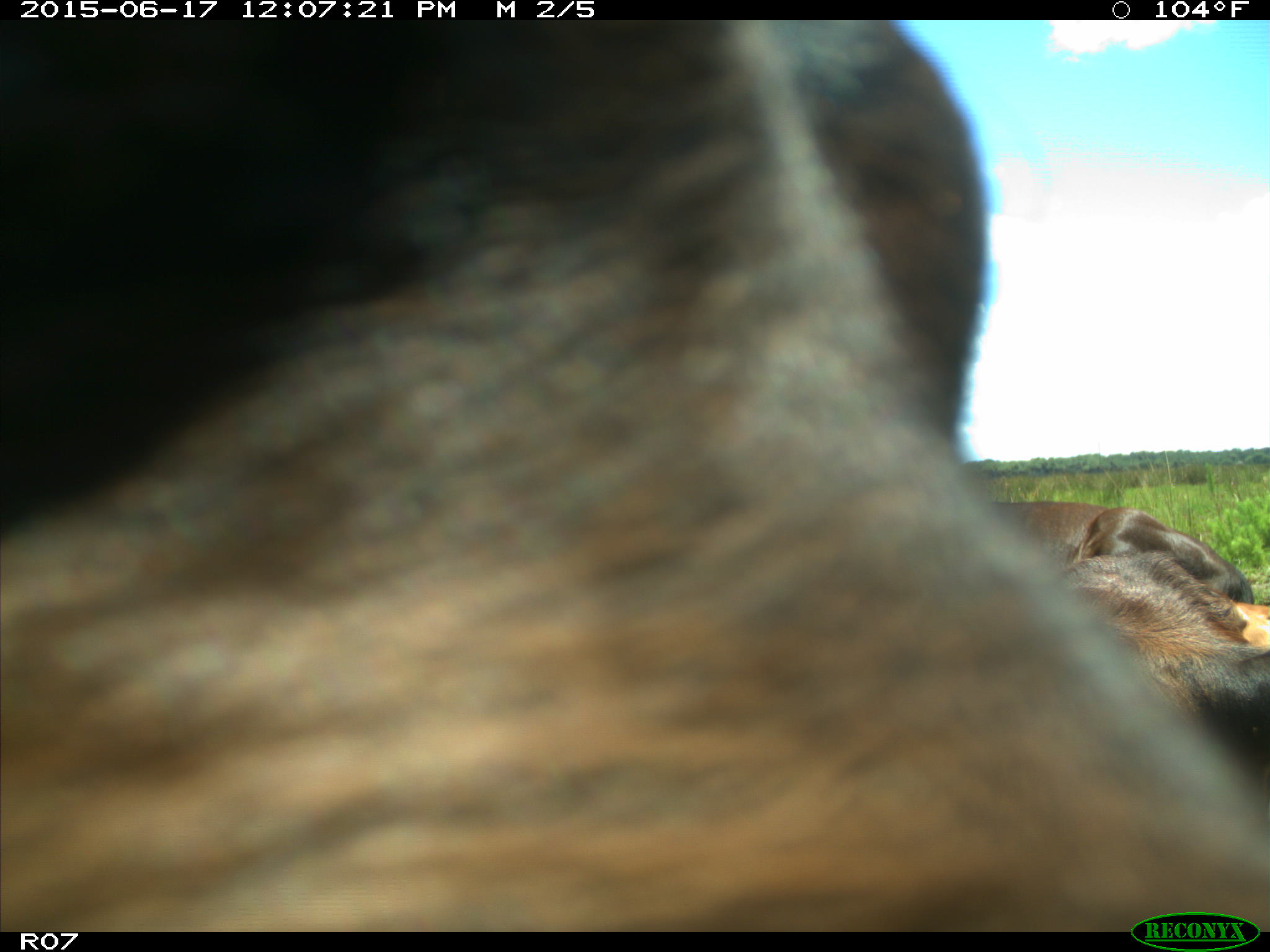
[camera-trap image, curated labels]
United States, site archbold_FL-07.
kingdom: Animalia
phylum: Chordata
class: Mammalia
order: Artiodactyla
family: Bovidae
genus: Bos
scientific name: Bos taurus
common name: domestic cow